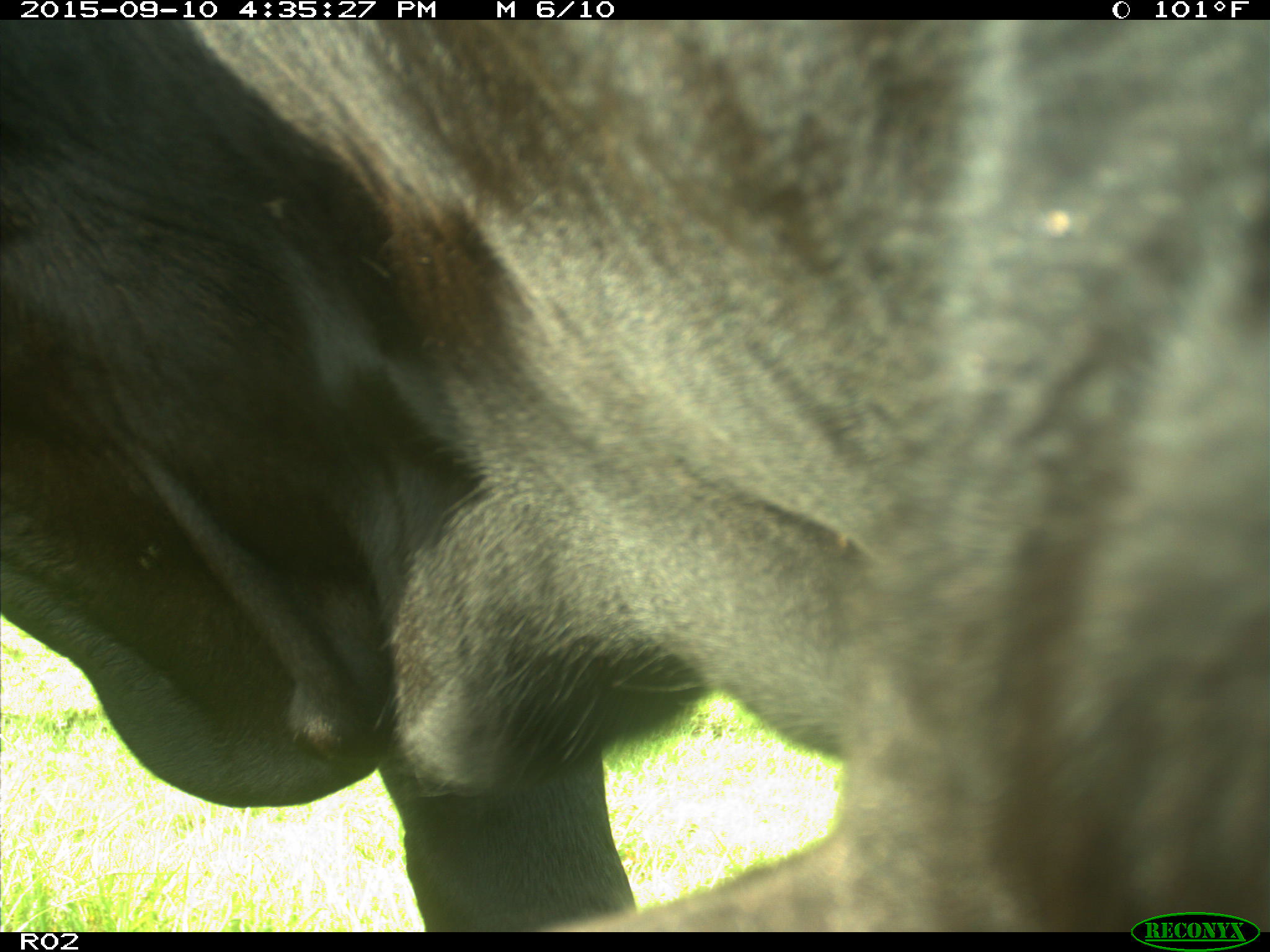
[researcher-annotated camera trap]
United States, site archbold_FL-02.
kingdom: Animalia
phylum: Chordata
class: Mammalia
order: Artiodactyla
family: Bovidae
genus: Bos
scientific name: Bos taurus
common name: domestic cow